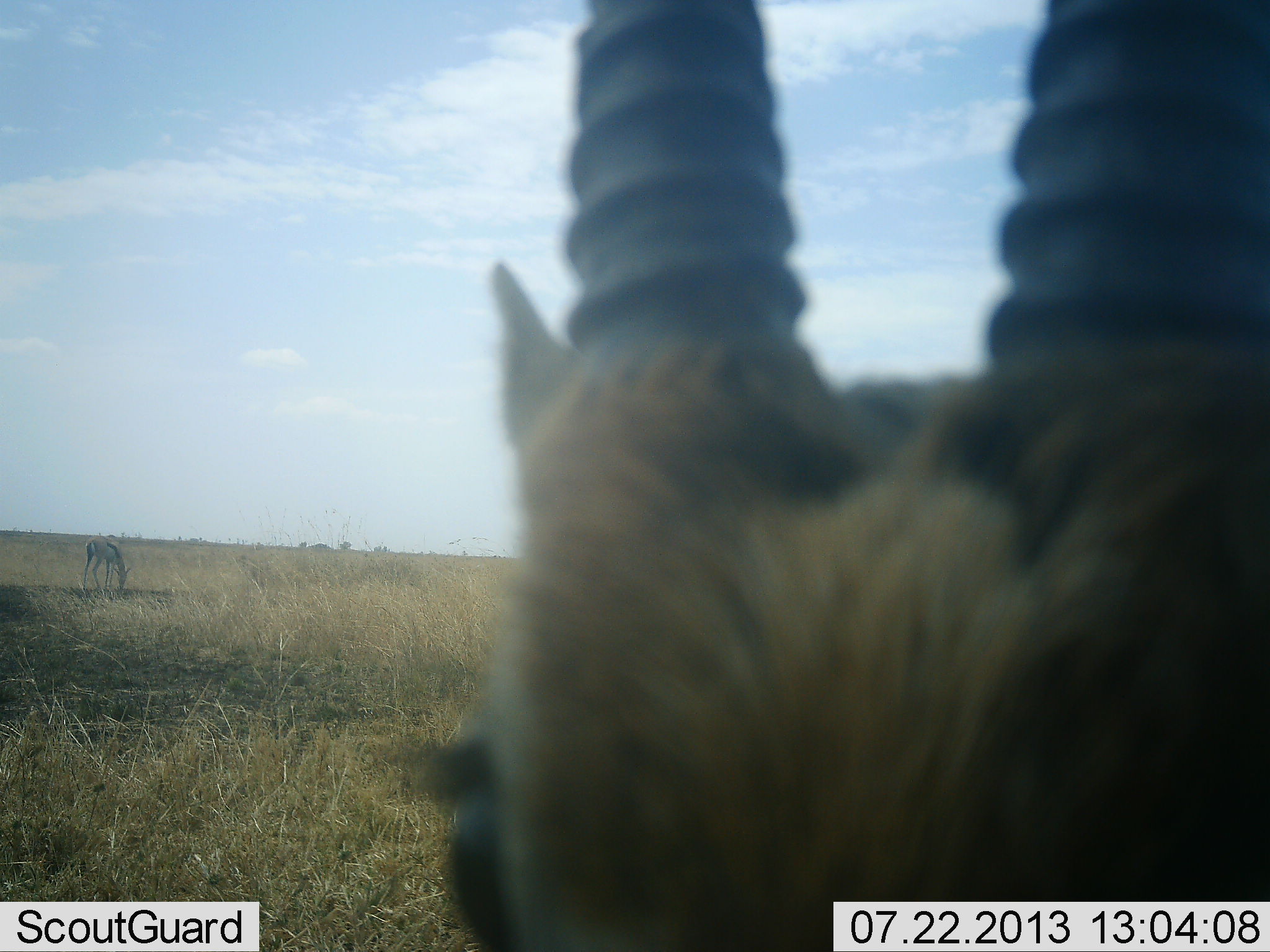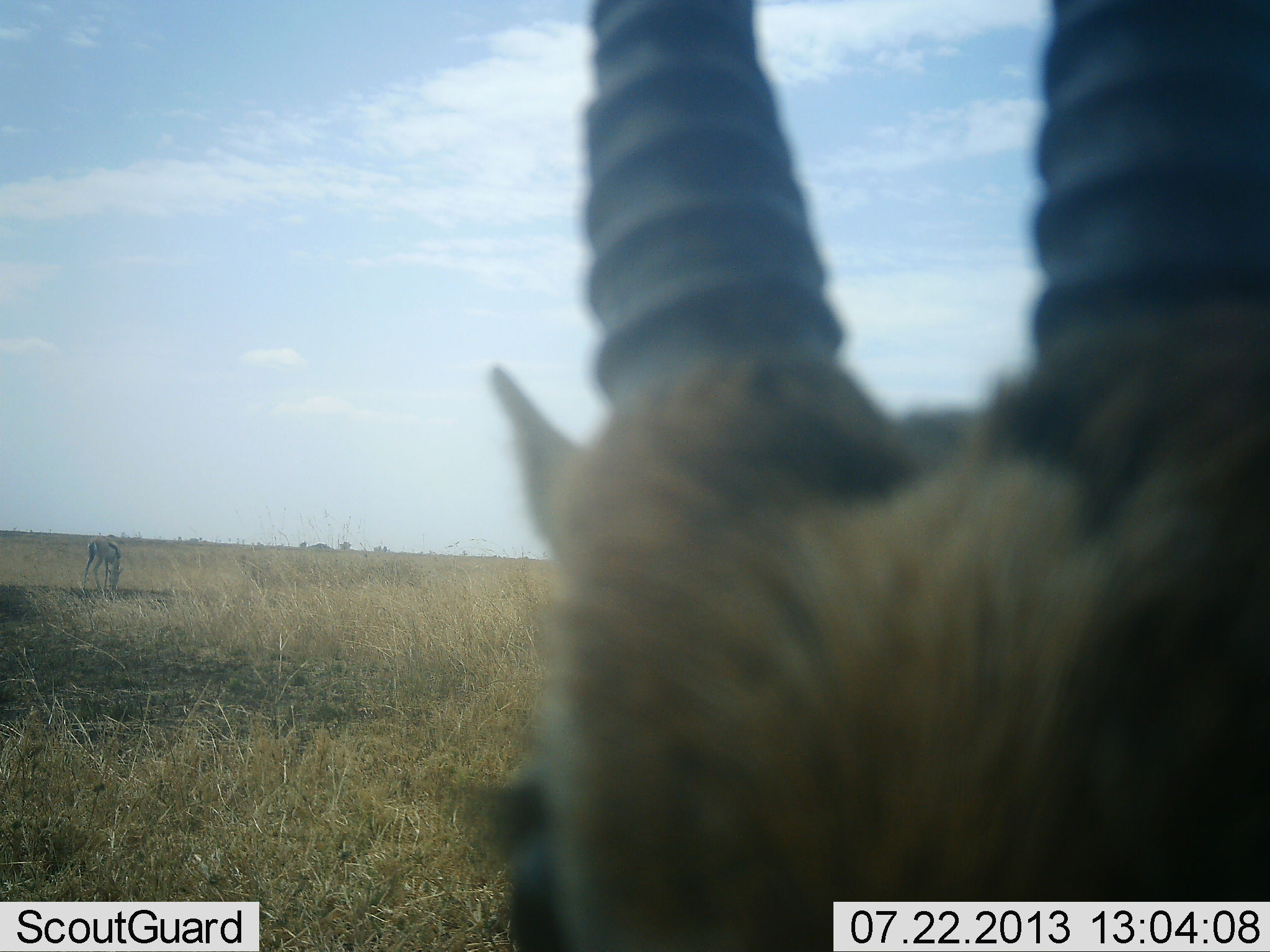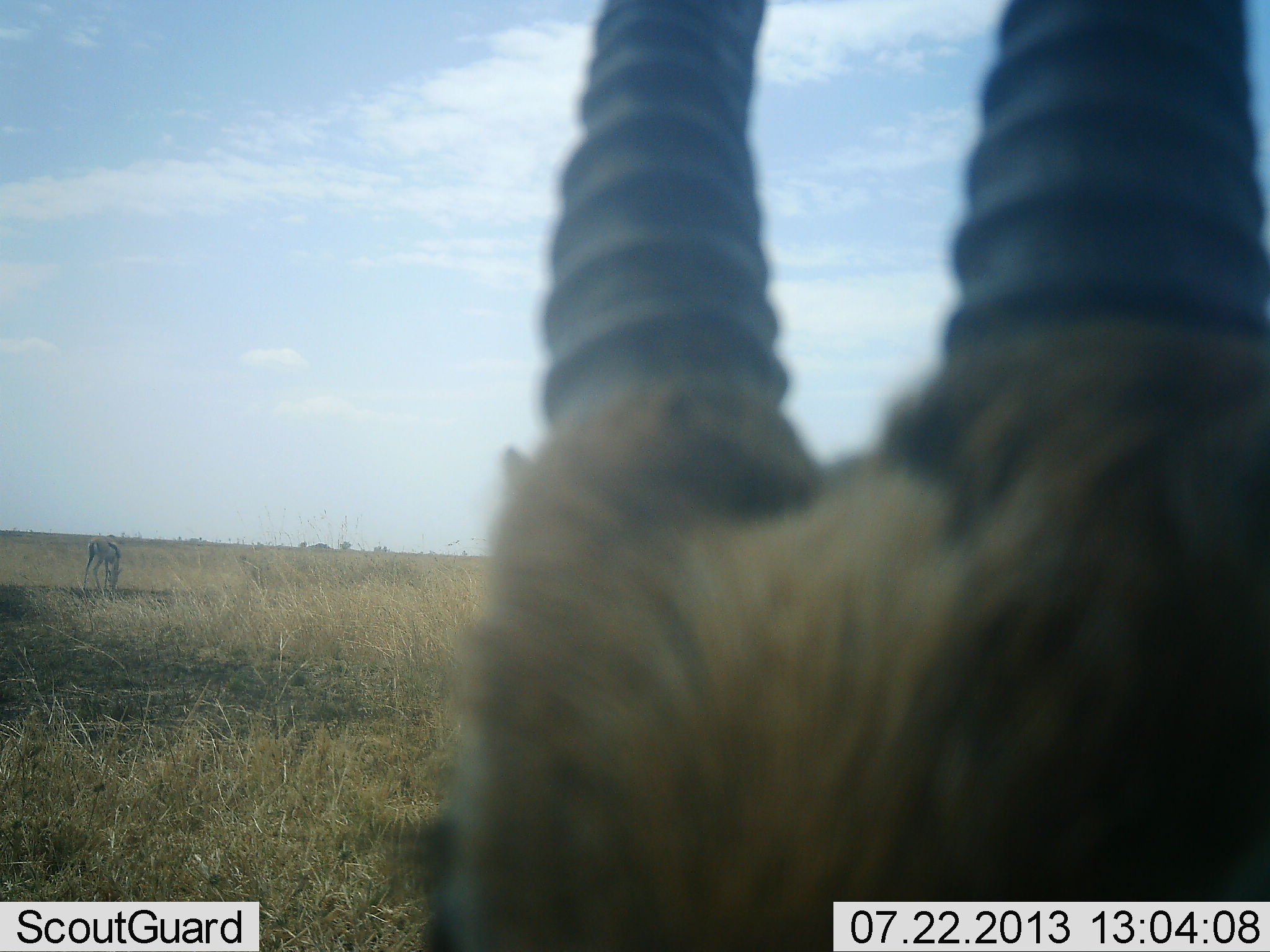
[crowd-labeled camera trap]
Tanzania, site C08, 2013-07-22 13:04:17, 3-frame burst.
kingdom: Animalia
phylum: Chordata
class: Mammalia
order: Artiodactyla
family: Bovidae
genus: Eudorcas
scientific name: Eudorcas thomsonii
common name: thomson's gazelle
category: gazellethomsons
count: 2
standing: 87%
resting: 7%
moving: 0%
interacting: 0%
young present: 0%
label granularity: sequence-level